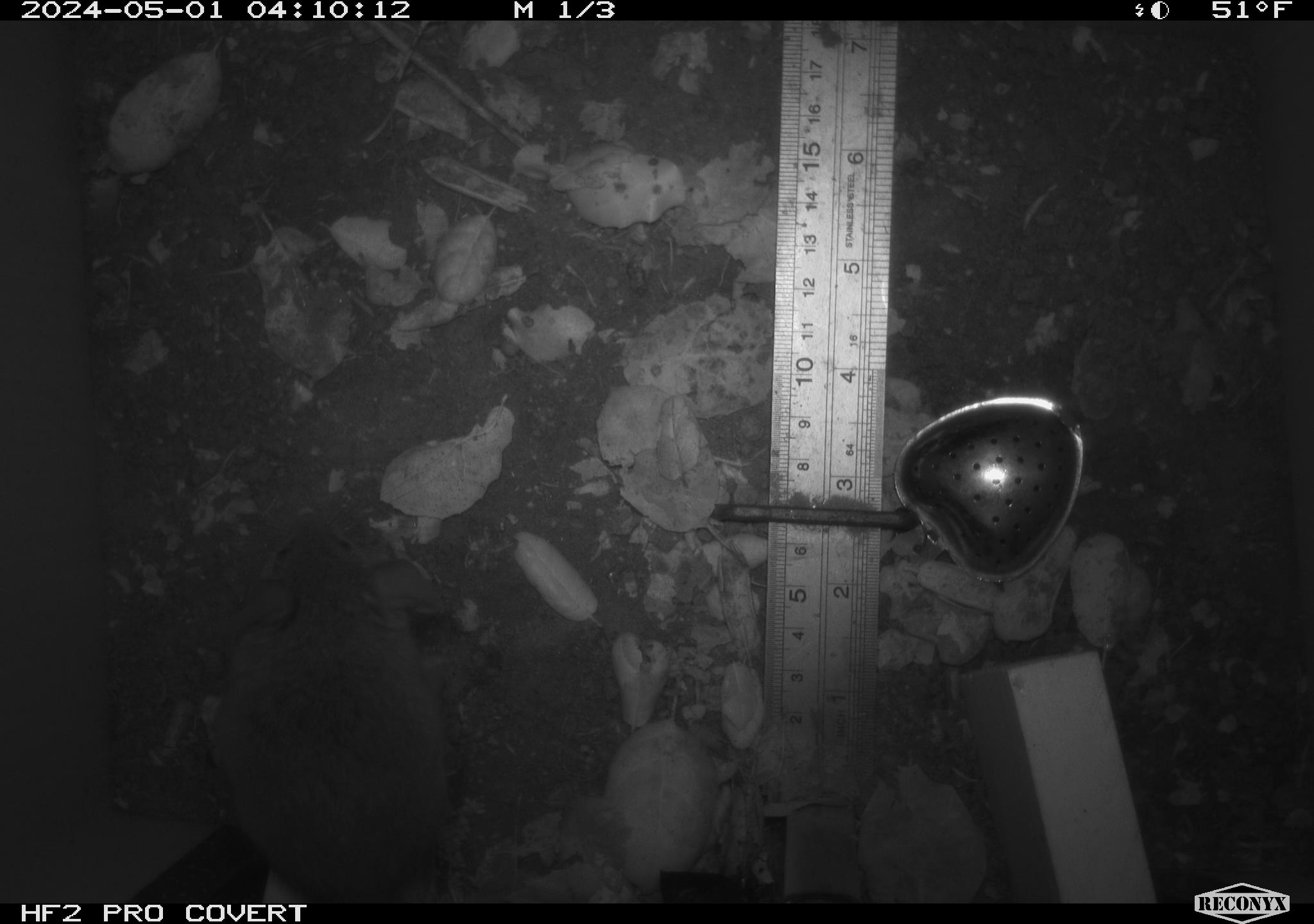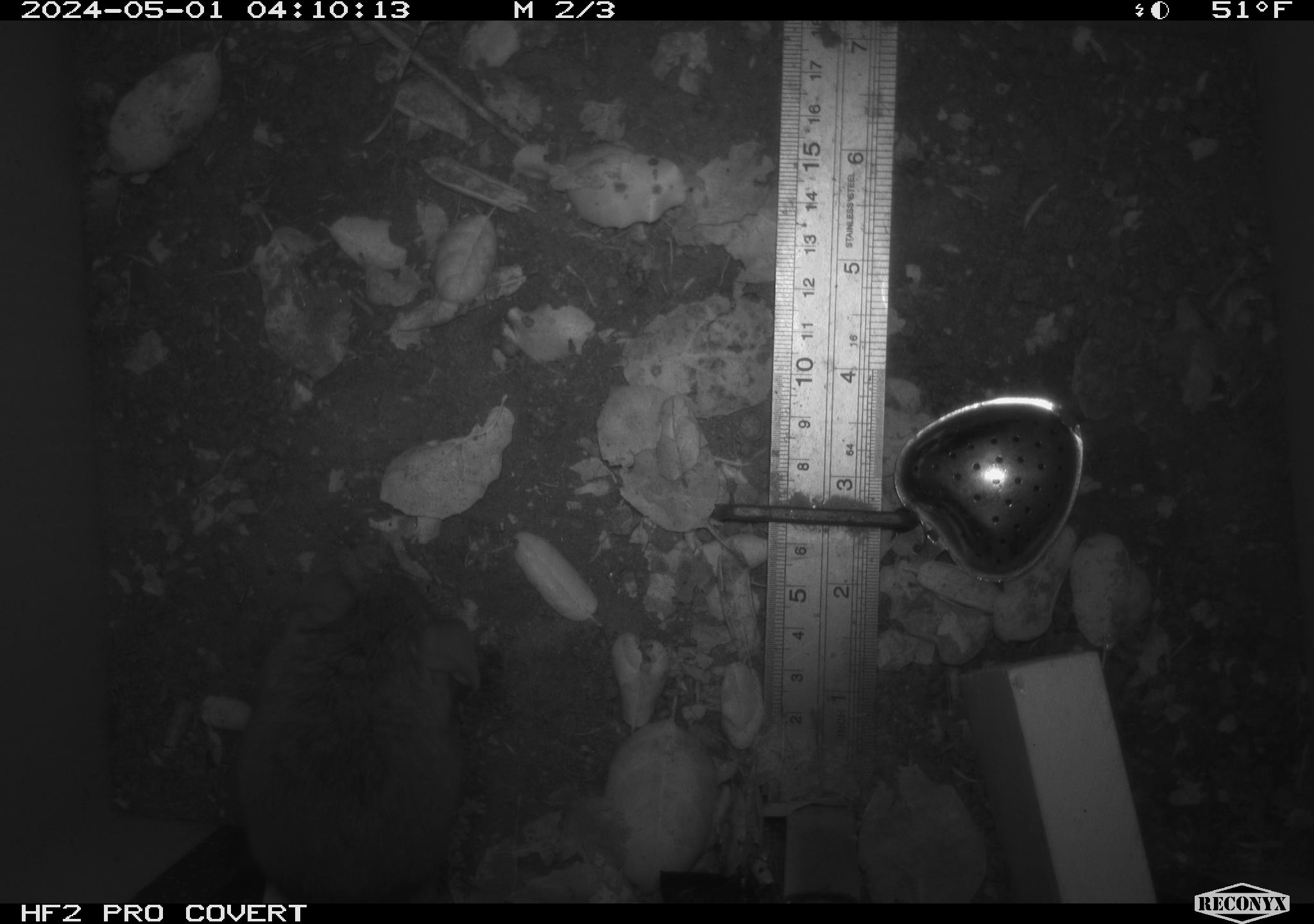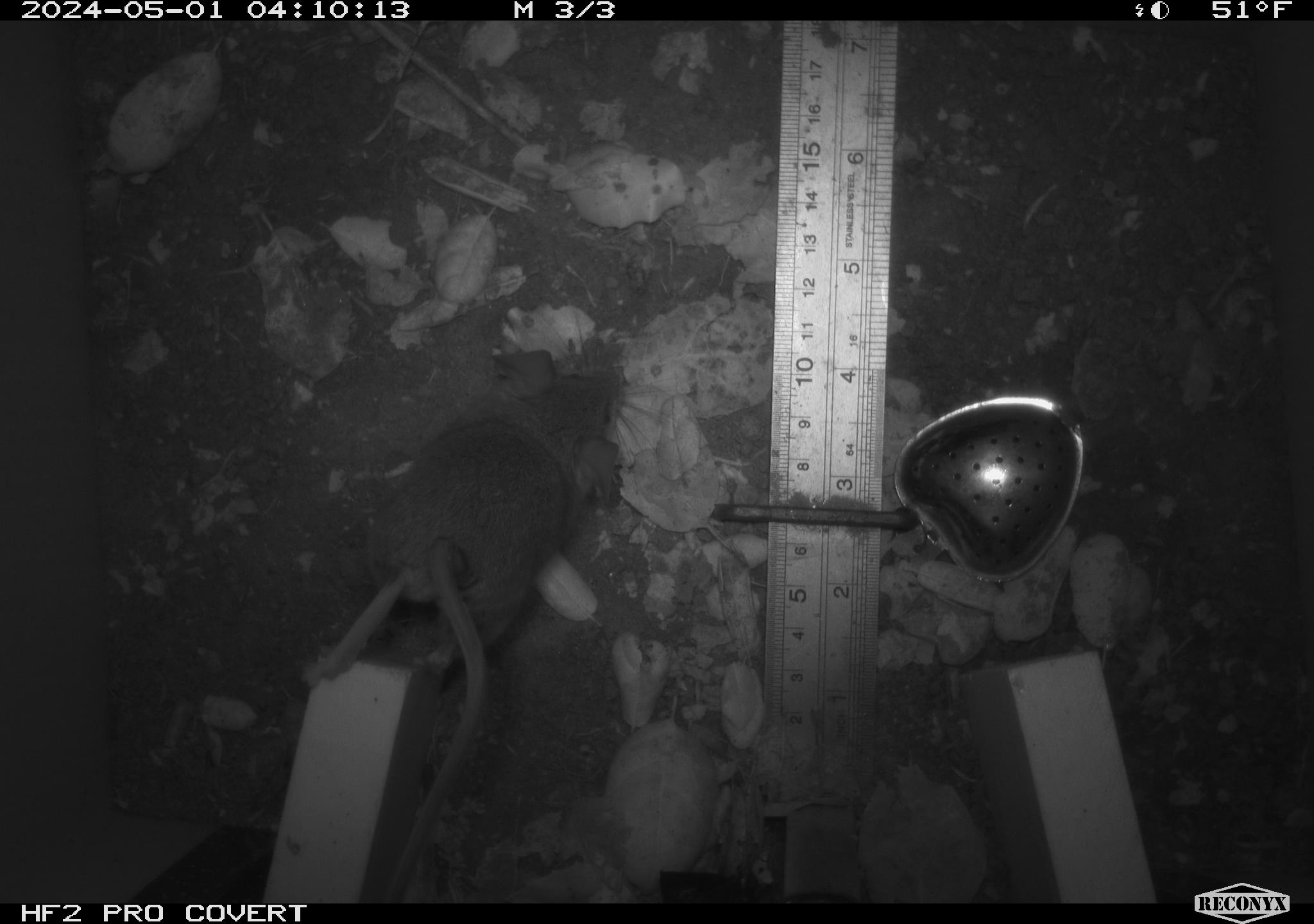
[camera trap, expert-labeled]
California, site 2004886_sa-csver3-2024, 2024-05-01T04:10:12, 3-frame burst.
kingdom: Animalia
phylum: Chordata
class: Mammalia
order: Rodentia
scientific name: Rodentia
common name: rodent